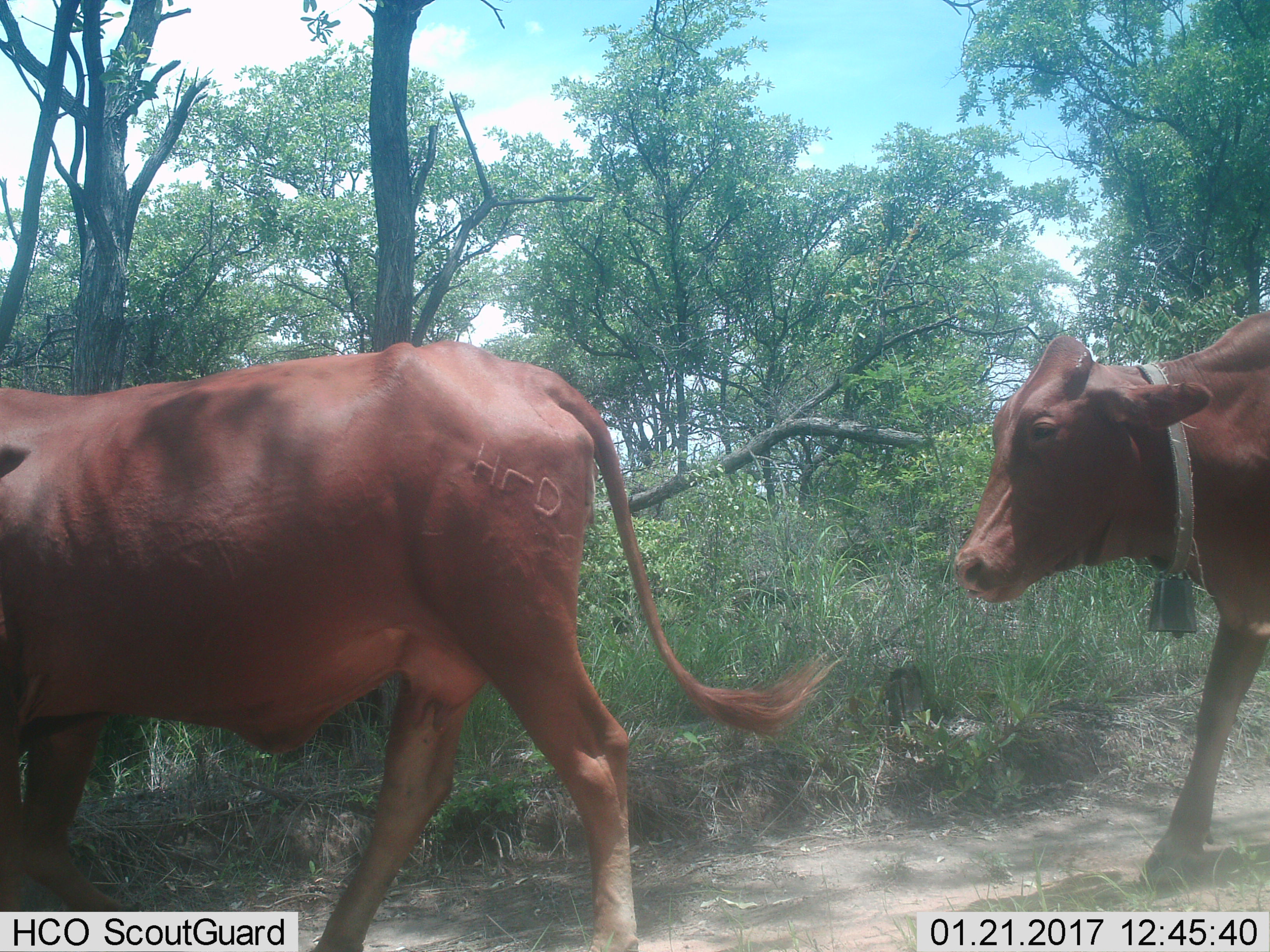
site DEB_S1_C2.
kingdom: Animalia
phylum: Chordata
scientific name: Vertebrata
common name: domestic animal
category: domesticanimal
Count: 2.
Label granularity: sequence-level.